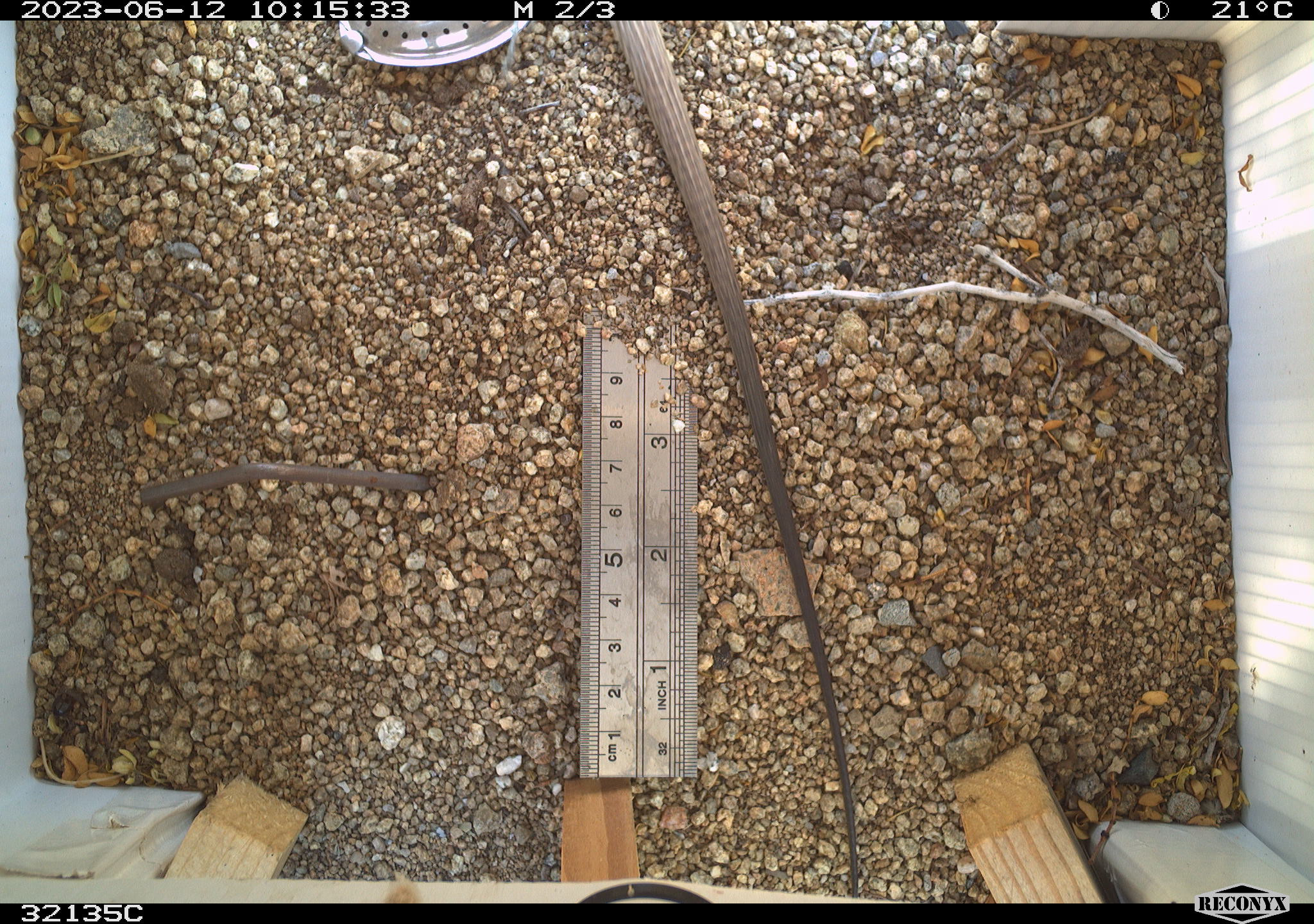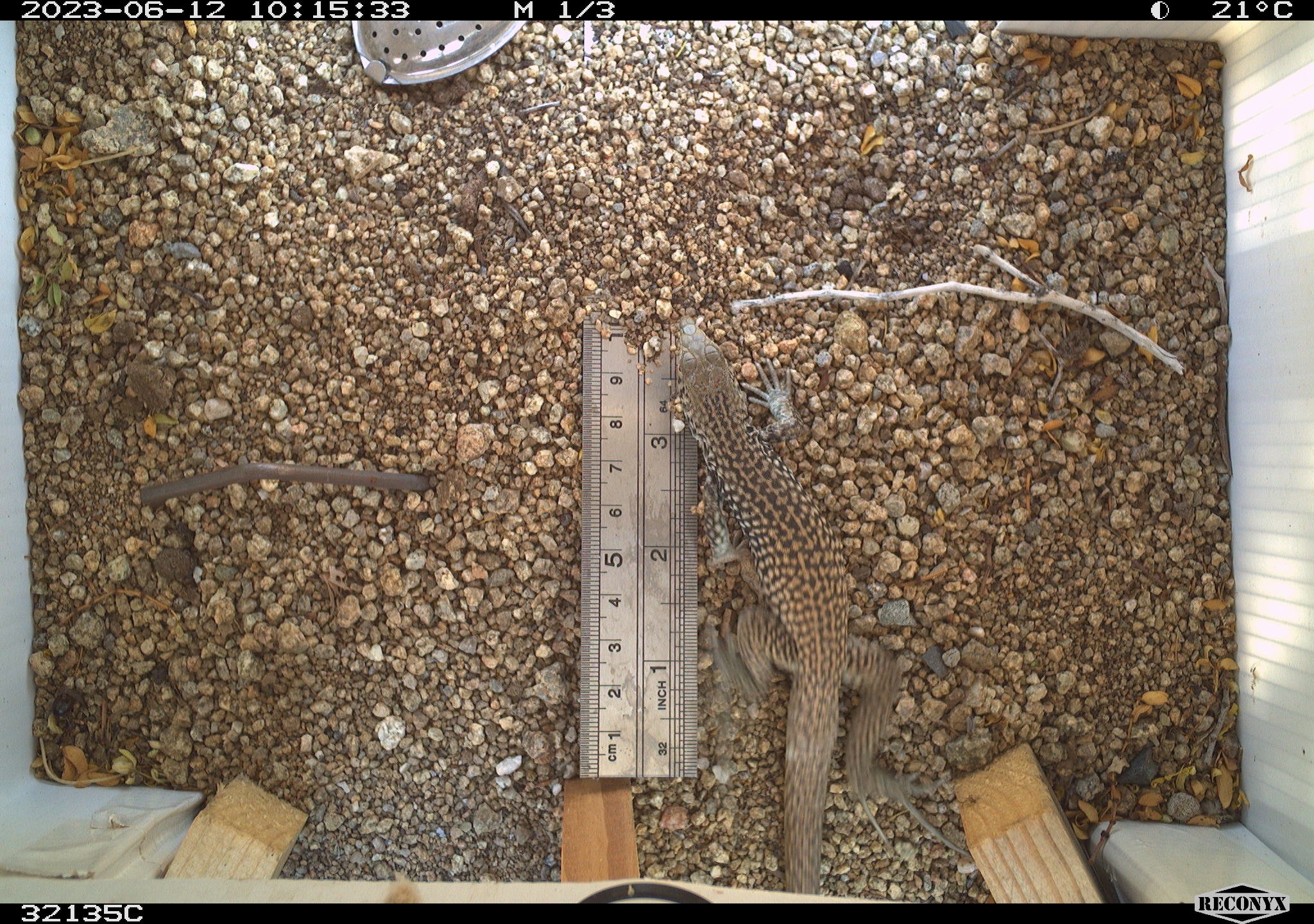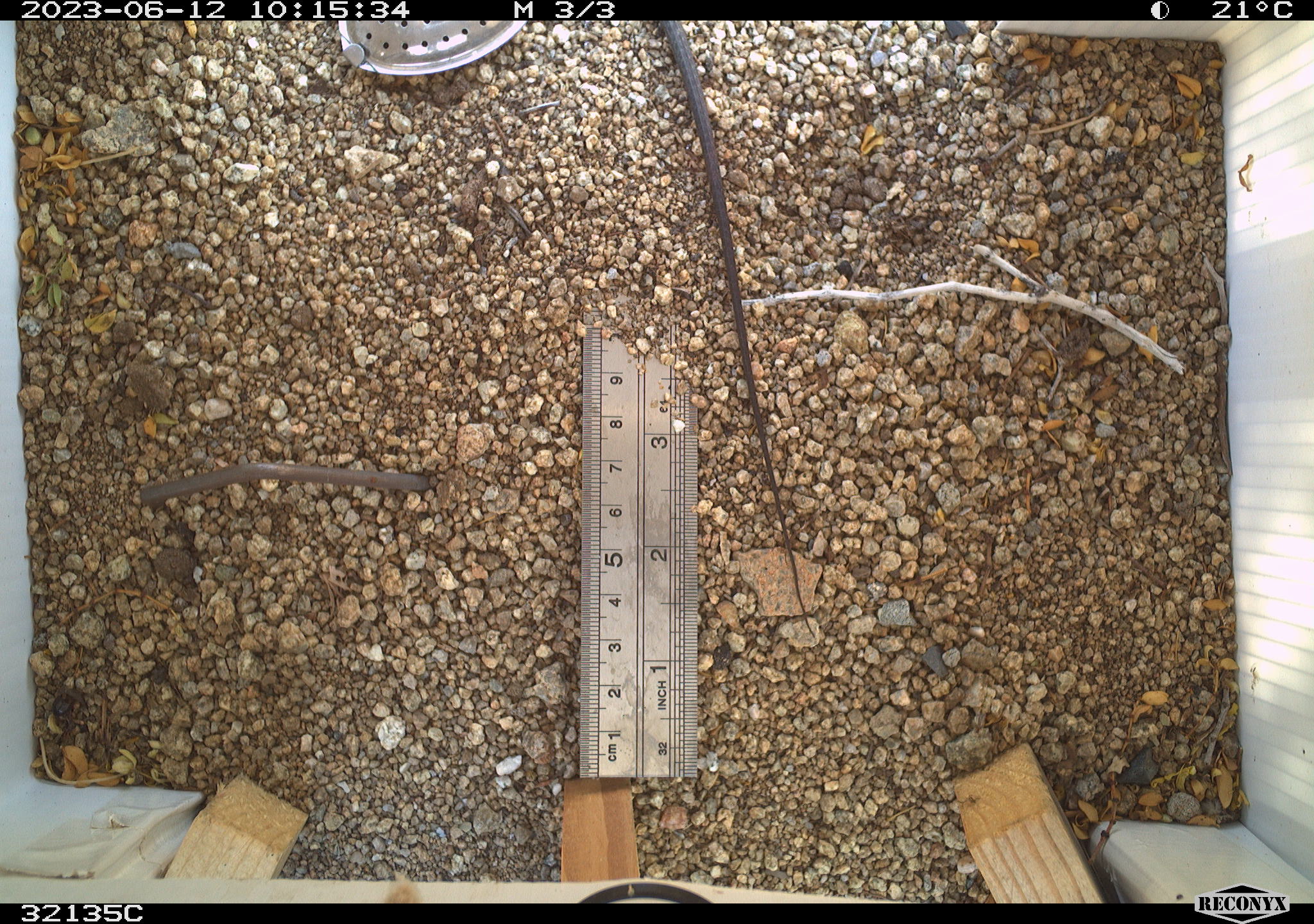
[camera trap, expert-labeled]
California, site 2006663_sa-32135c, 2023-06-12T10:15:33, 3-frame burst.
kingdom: Animalia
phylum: Chordata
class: Mammalia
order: Rodentia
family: Sciuridae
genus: Ammospermophilus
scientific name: Ammospermophilus leucurus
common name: white-tailed antelope squirrel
White-tailed antelope squirrel (Ammospermophilus leucurus).